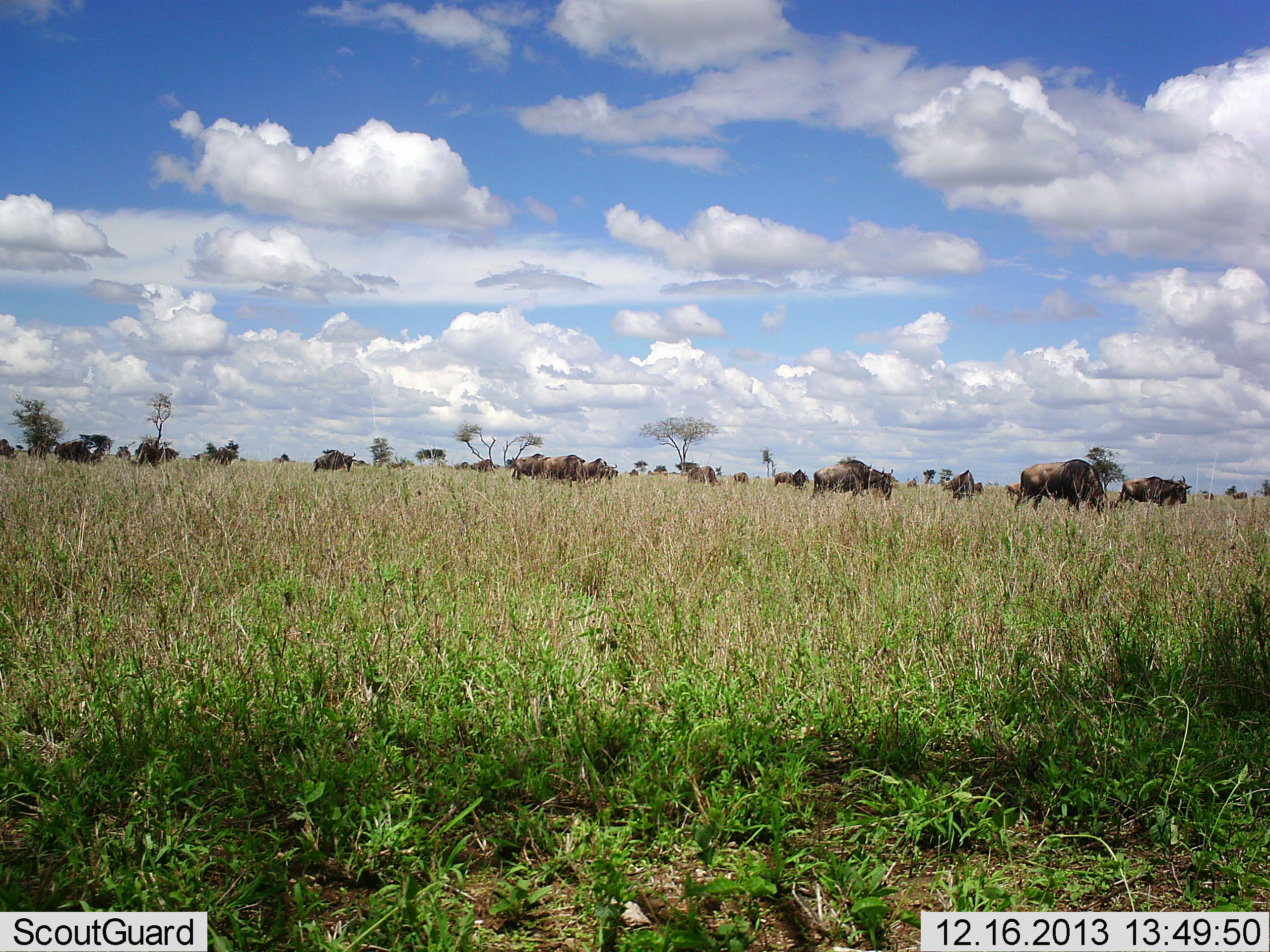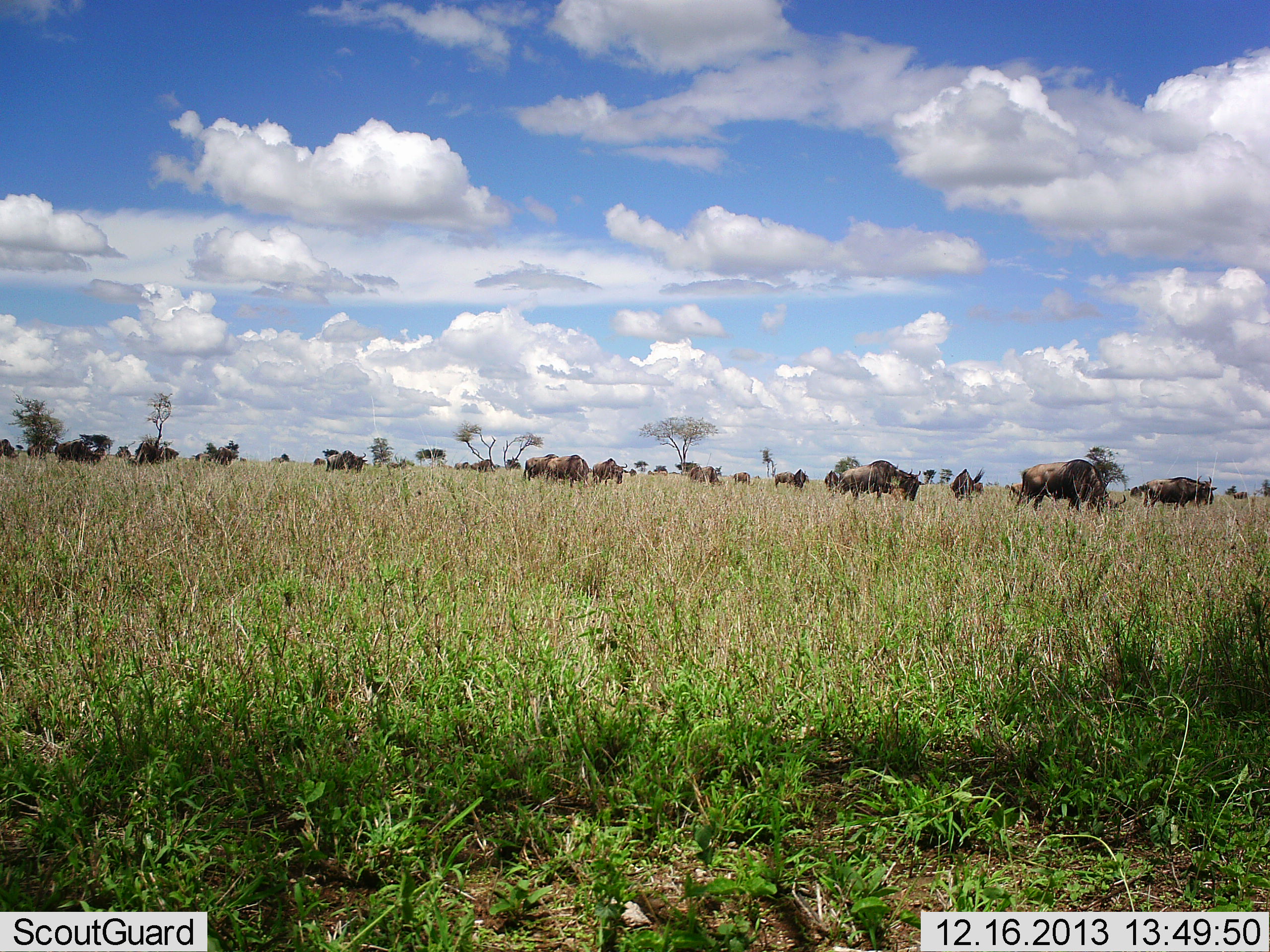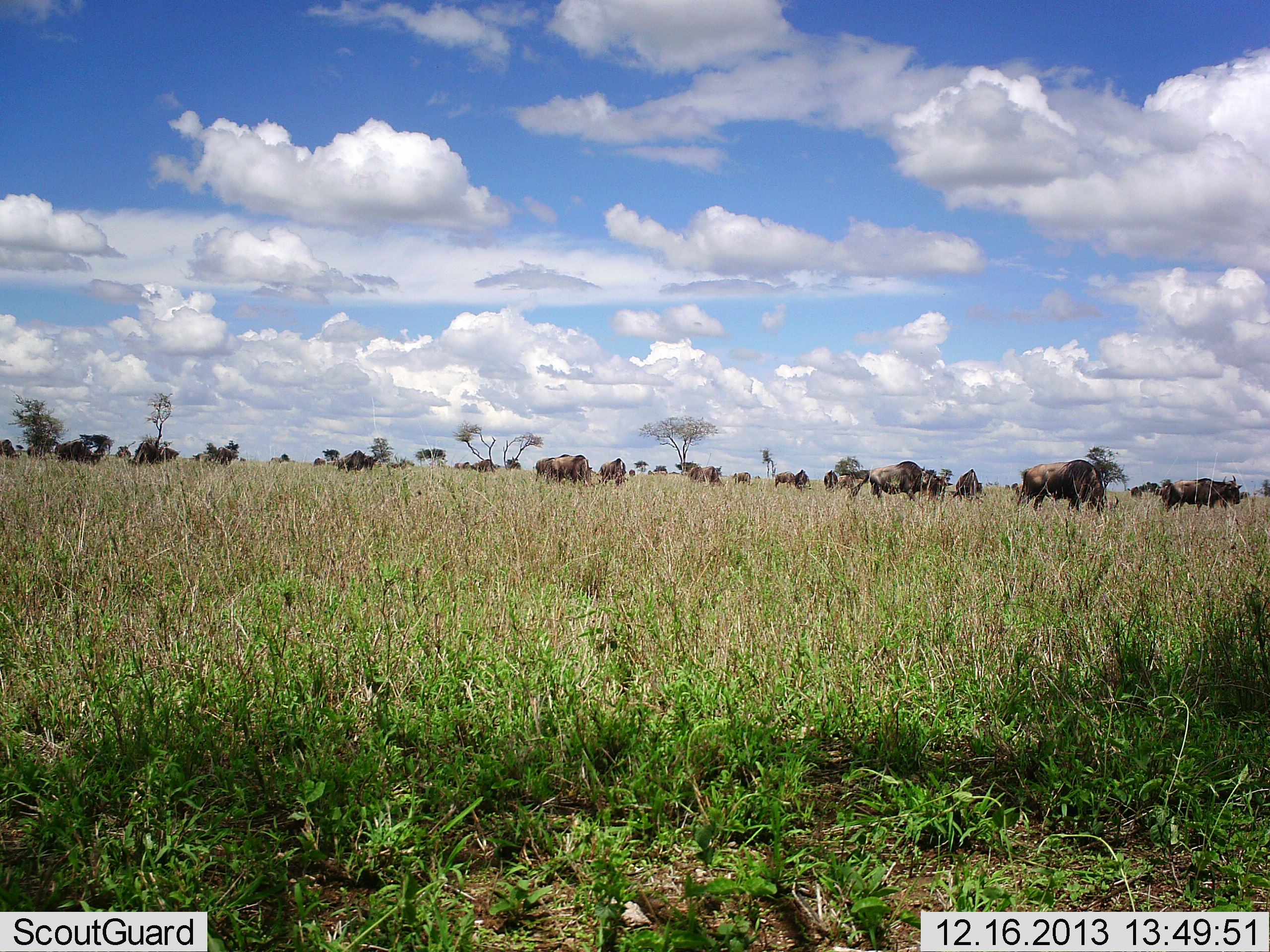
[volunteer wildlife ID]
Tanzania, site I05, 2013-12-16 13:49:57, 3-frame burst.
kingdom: Animalia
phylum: Chordata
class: Mammalia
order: Artiodactyla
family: Bovidae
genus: Connochaetes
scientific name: Connochaetes taurinus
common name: blue wildebeest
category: wildebeest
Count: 11-50.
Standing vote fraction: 35%.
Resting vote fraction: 4%.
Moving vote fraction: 80%.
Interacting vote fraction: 6%.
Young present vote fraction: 2%.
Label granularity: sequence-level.